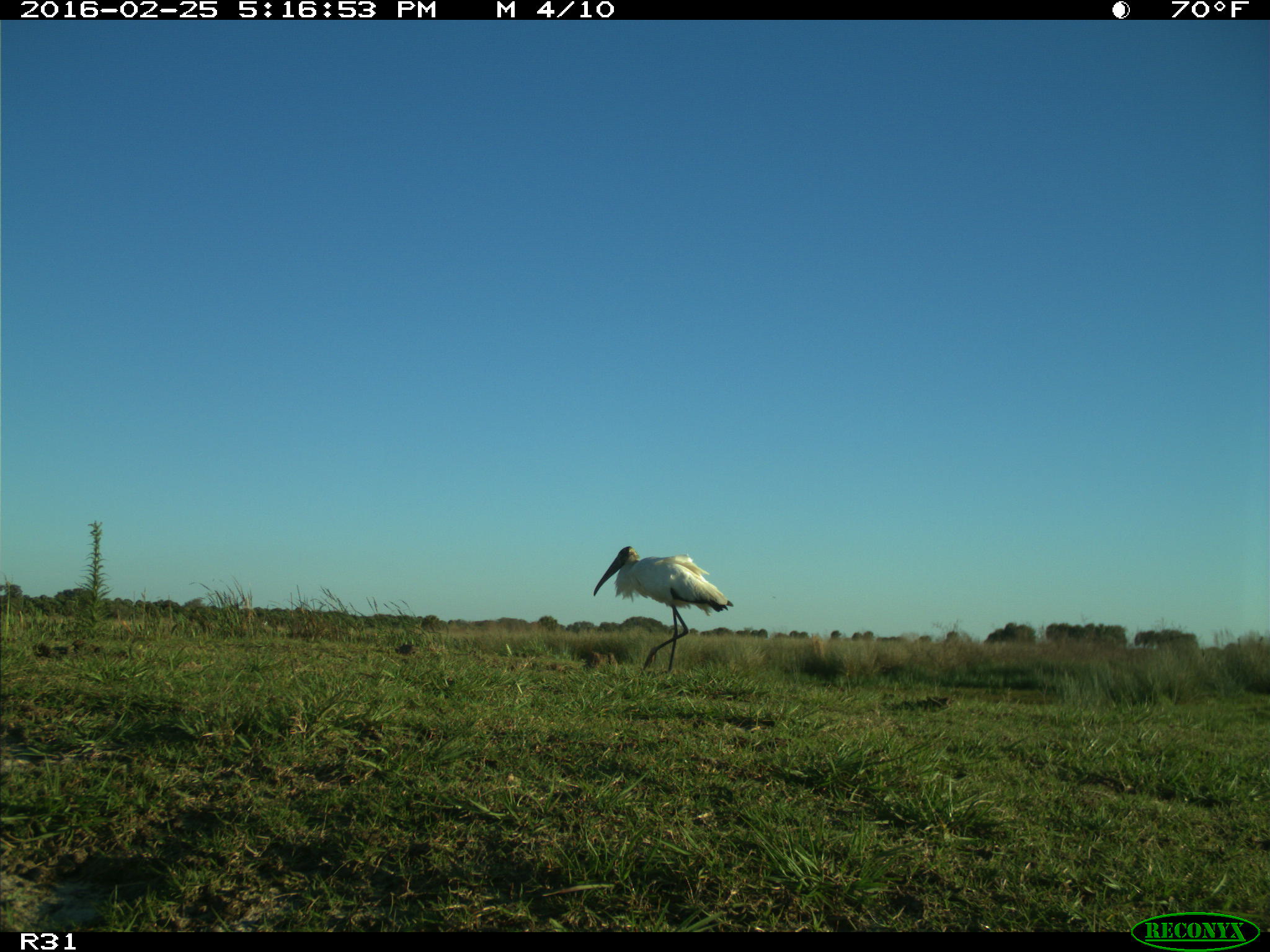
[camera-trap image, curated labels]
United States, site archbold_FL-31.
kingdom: Animalia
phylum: Chordata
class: Aves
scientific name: Aves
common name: birds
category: unidentified bird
Unidentified bird (birds) (Aves).